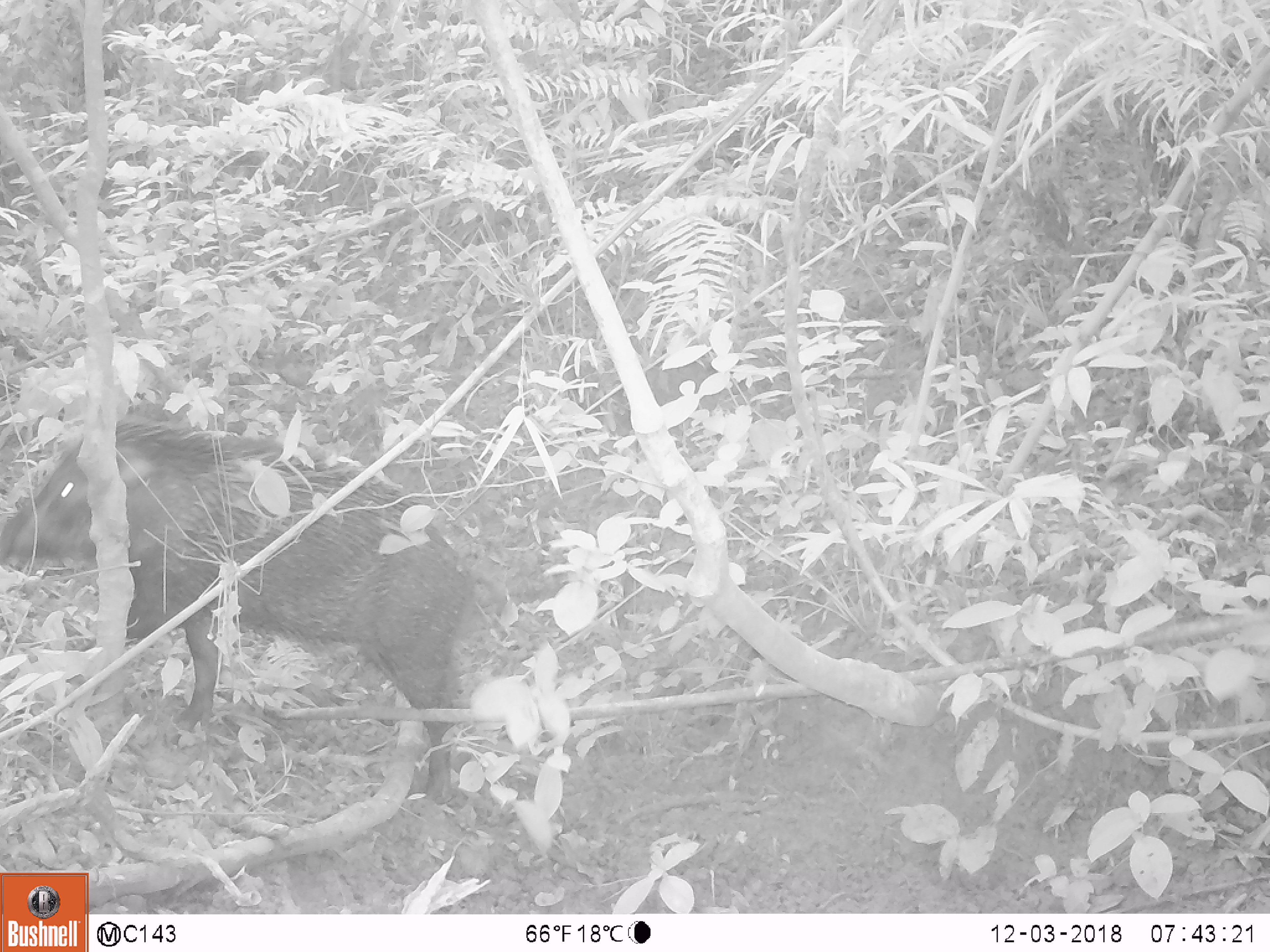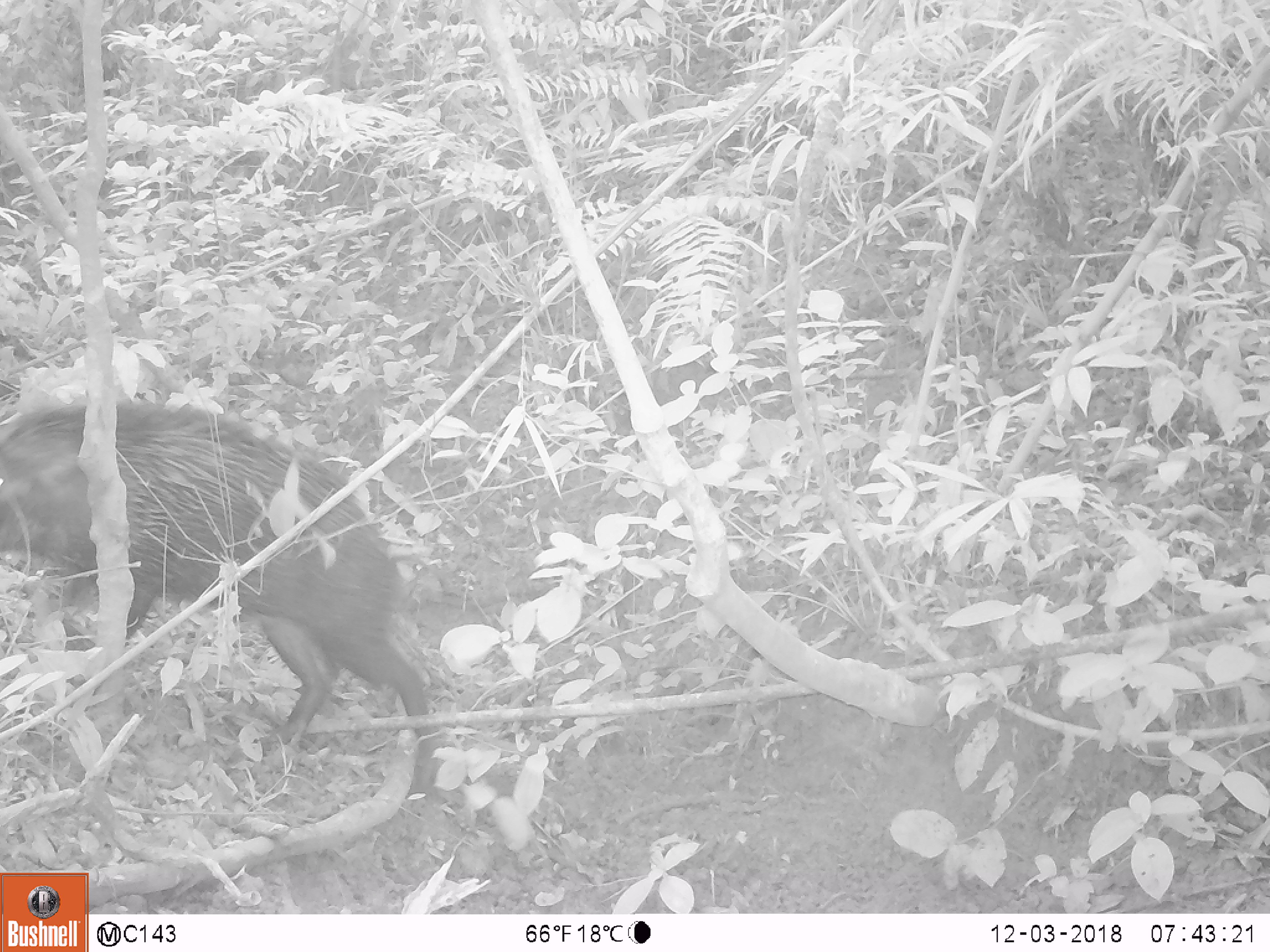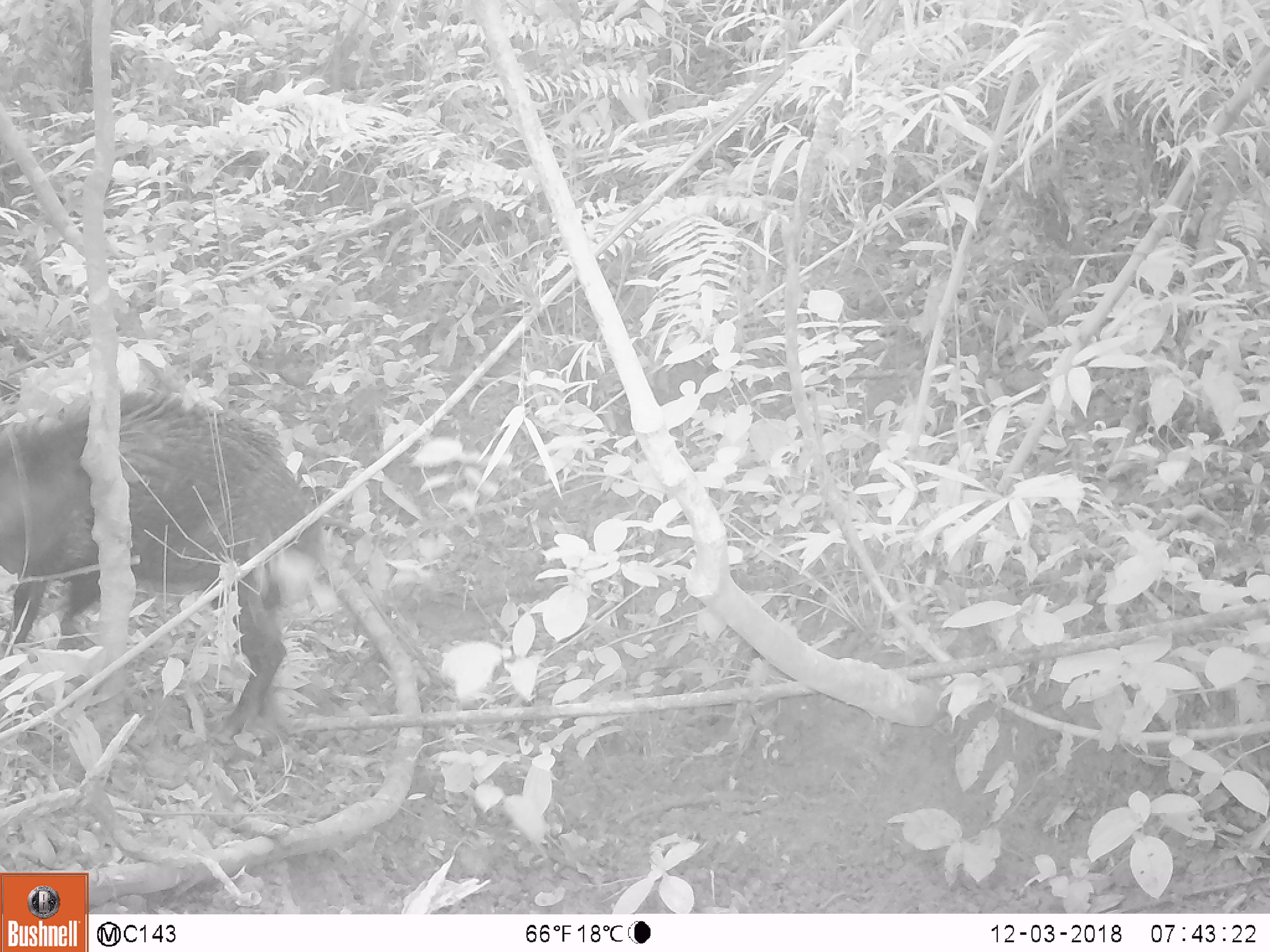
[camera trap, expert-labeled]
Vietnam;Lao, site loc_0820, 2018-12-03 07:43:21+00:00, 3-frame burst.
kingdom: Animalia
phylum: Chordata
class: Mammalia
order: Artiodactyla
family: Suidae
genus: Sus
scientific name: Sus scrofa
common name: eurasian wild pig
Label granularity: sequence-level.